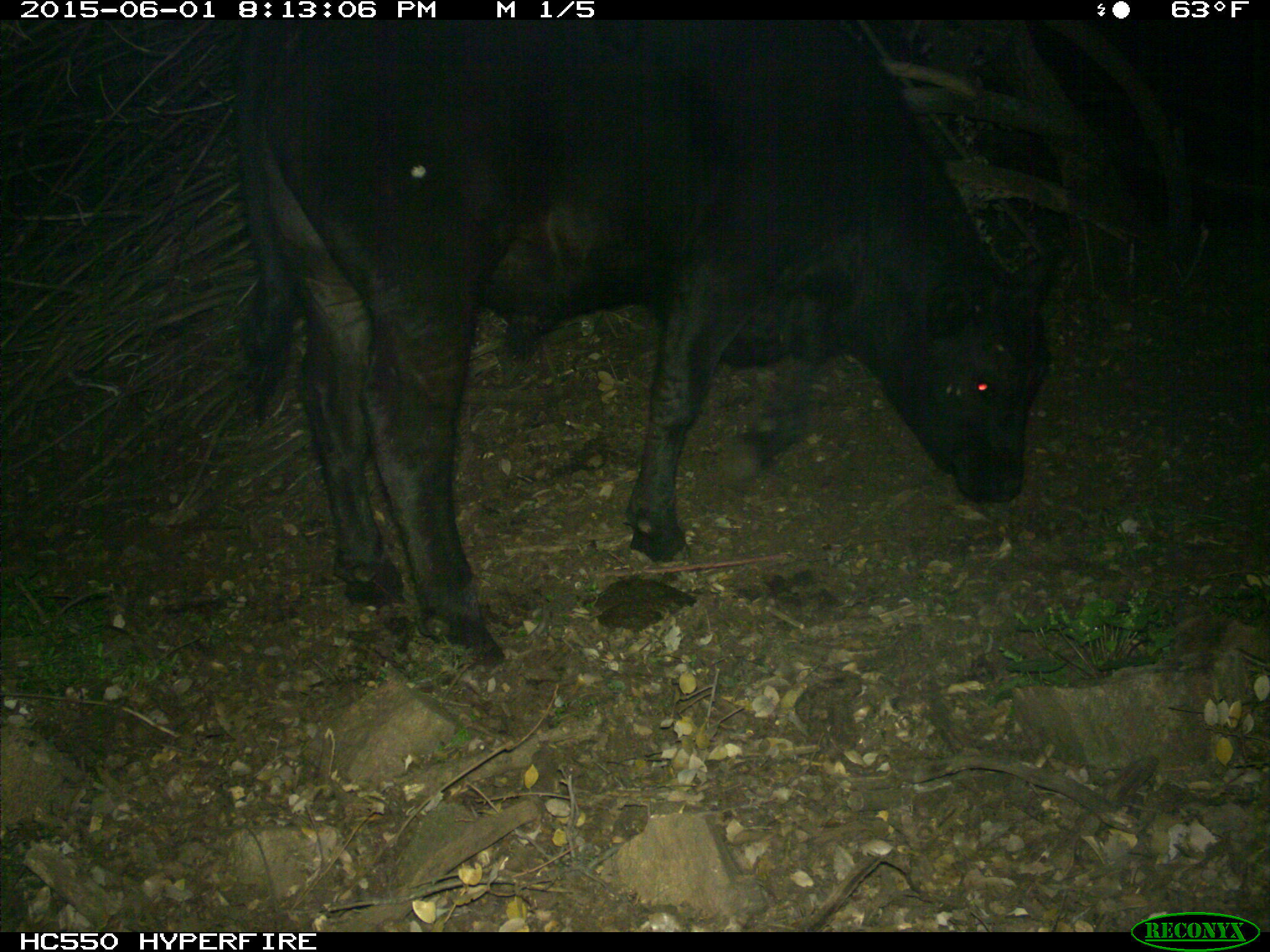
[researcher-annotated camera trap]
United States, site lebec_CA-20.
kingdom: Animalia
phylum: Chordata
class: Mammalia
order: Artiodactyla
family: Bovidae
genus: Bos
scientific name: Bos taurus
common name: domestic cow